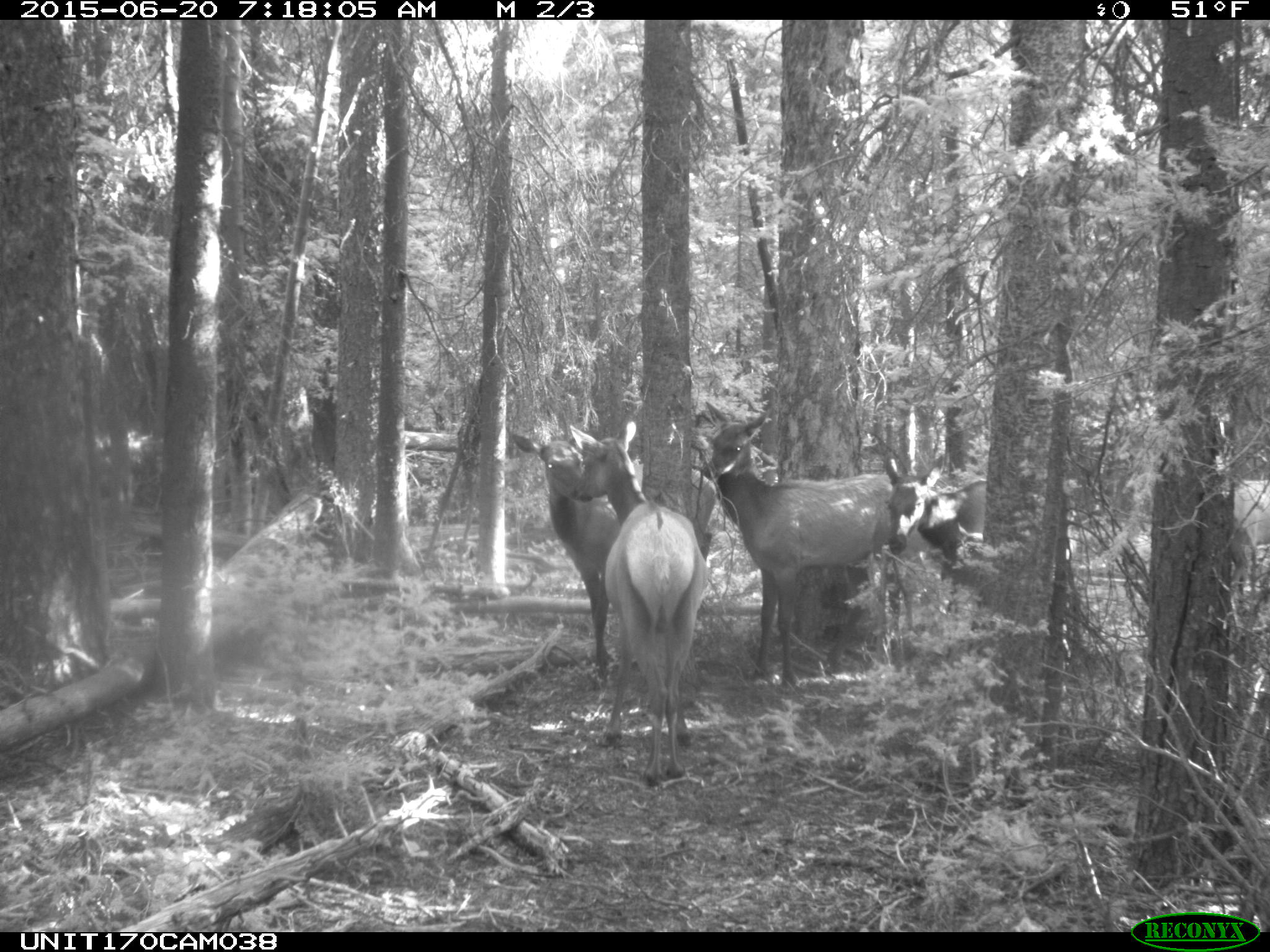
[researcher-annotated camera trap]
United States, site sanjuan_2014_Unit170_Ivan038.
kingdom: Animalia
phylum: Chordata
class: Mammalia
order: Artiodactyla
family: Cervidae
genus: Cervus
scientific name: Cervus elaphus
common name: red deer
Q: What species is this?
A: Cervus elaphus (red deer).